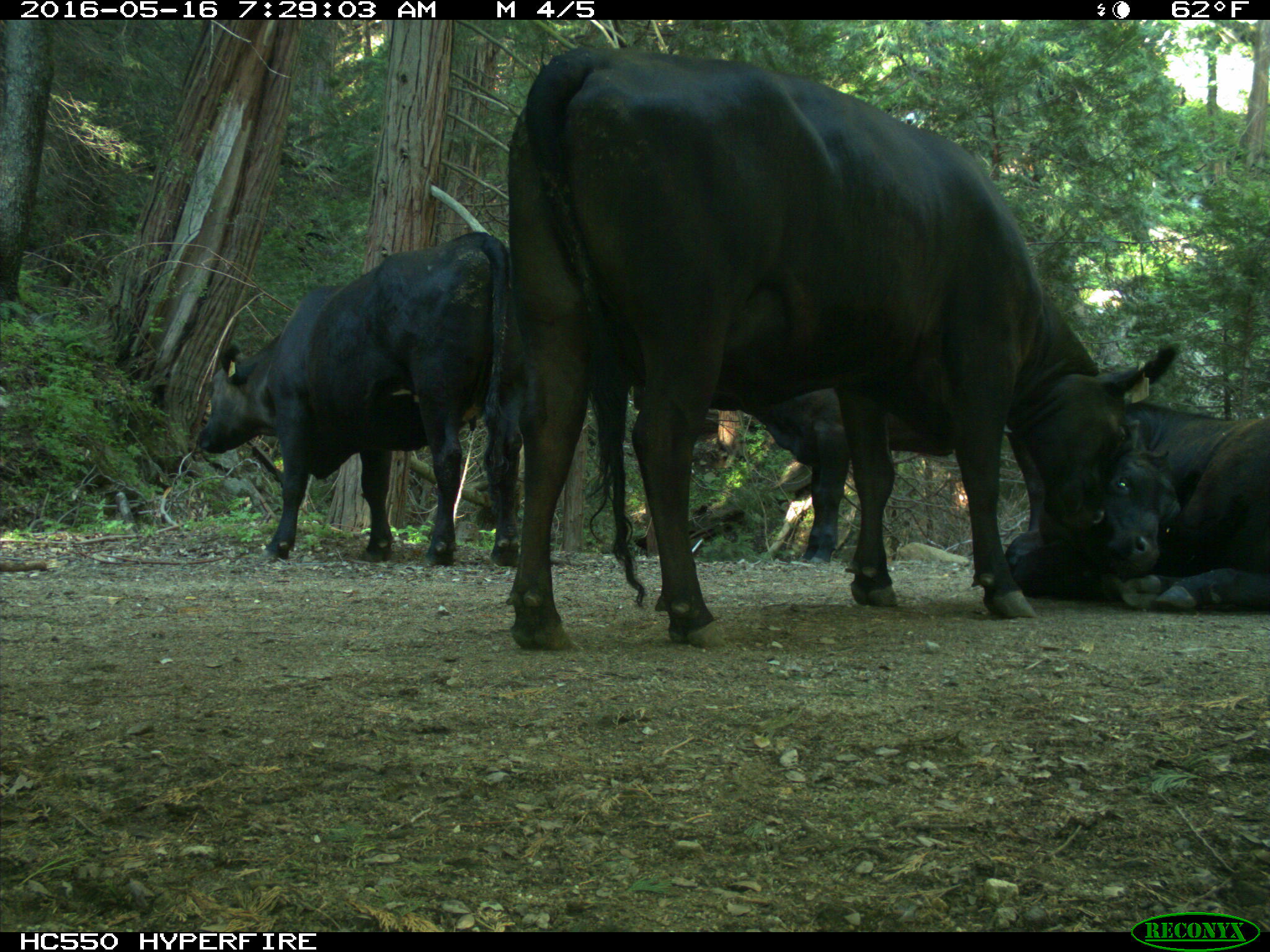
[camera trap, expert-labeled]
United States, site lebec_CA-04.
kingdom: Animalia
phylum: Chordata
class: Mammalia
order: Artiodactyla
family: Bovidae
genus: Bos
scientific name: Bos taurus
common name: domestic cow